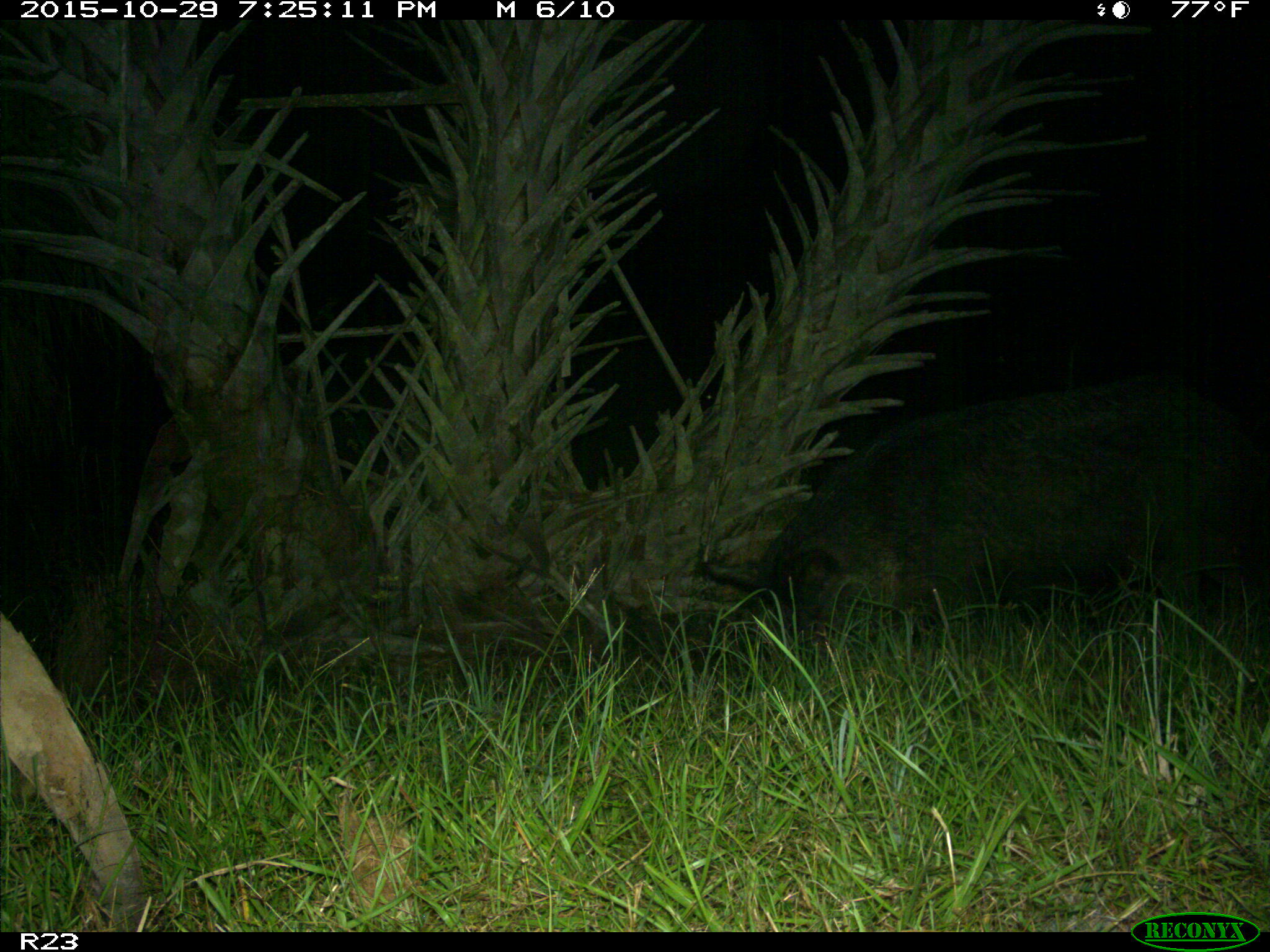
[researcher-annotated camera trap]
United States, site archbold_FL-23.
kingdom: Animalia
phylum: Chordata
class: Mammalia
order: Artiodactyla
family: Suidae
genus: Sus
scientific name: Sus scrofa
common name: wild boar